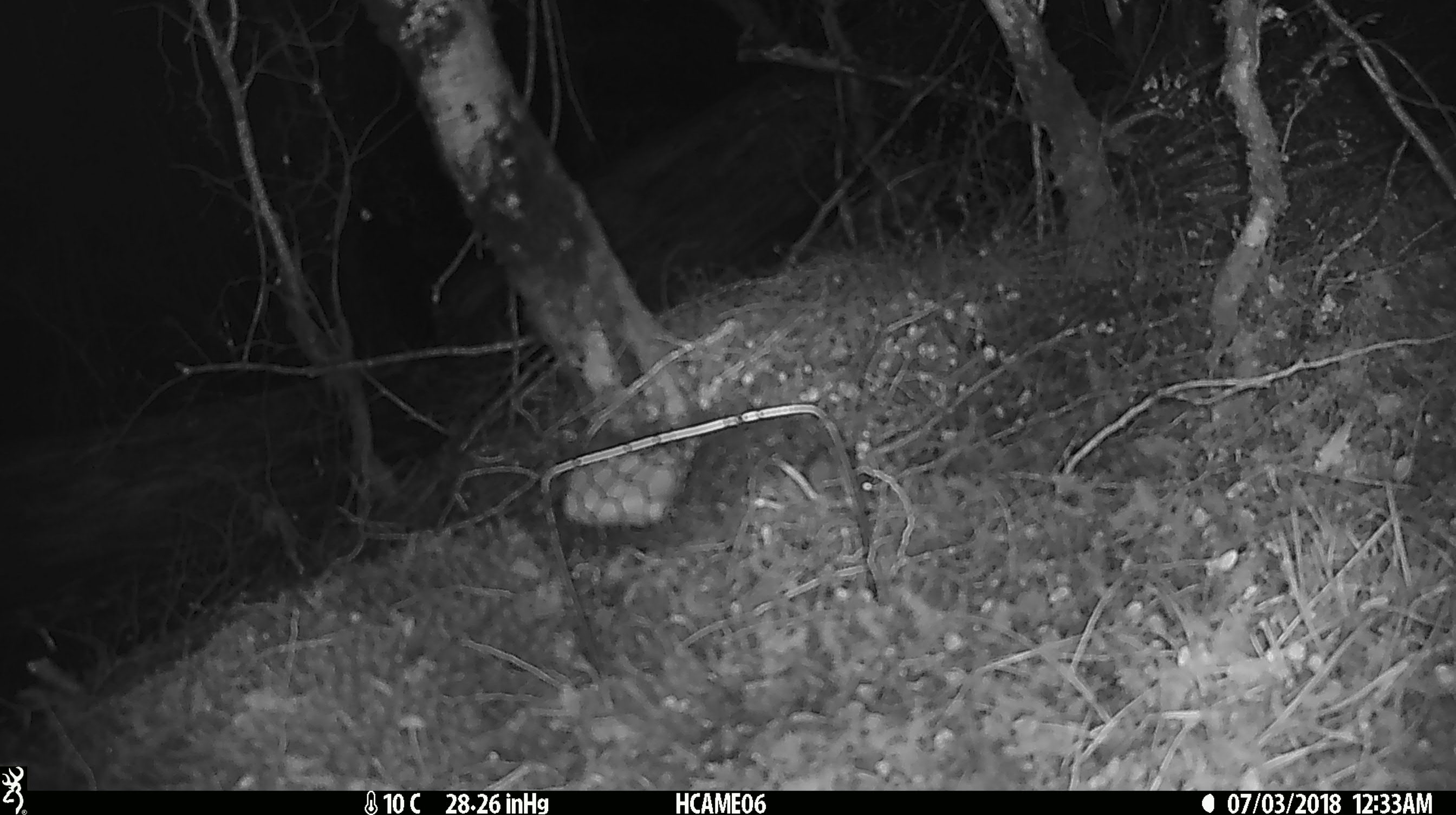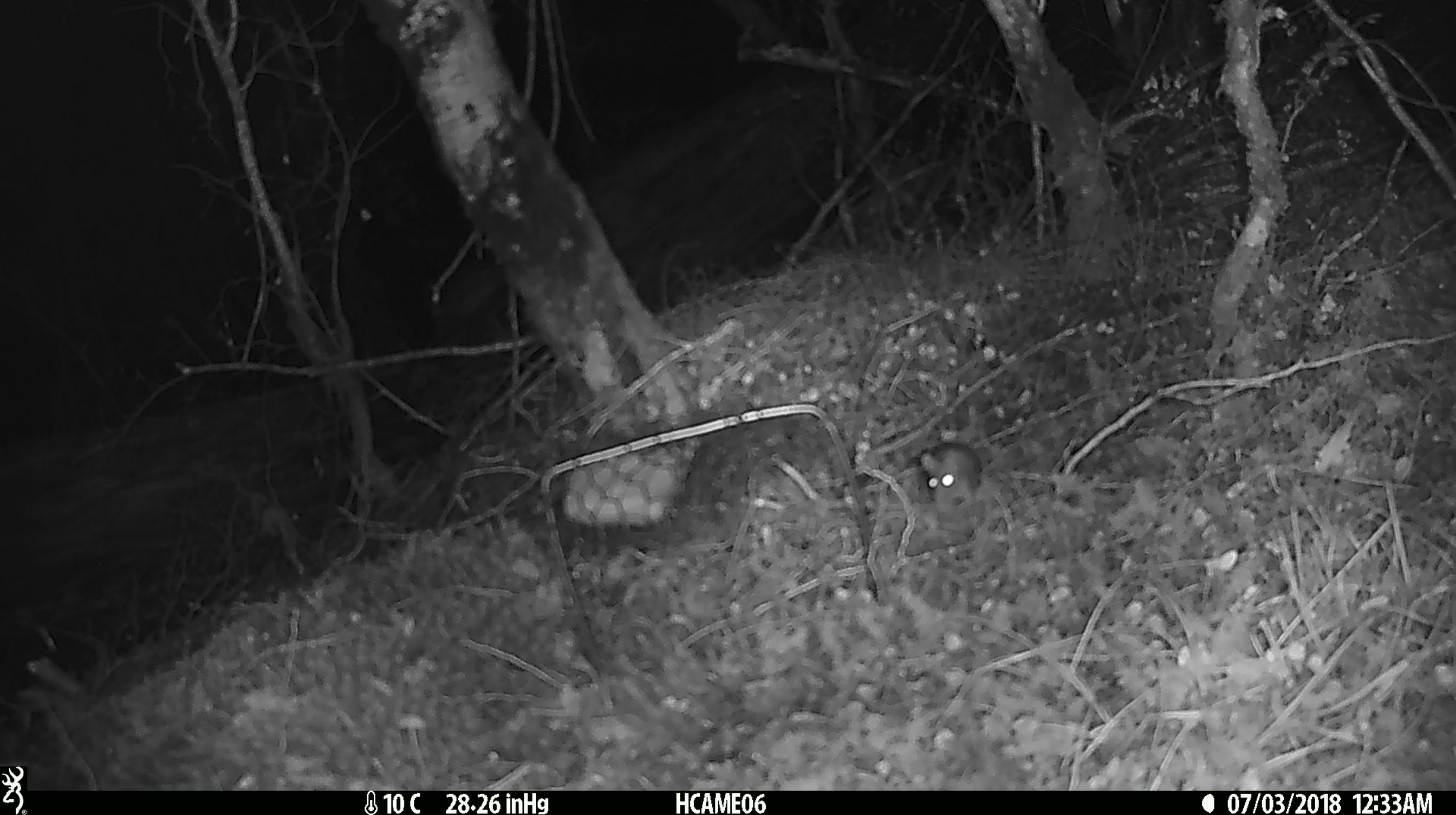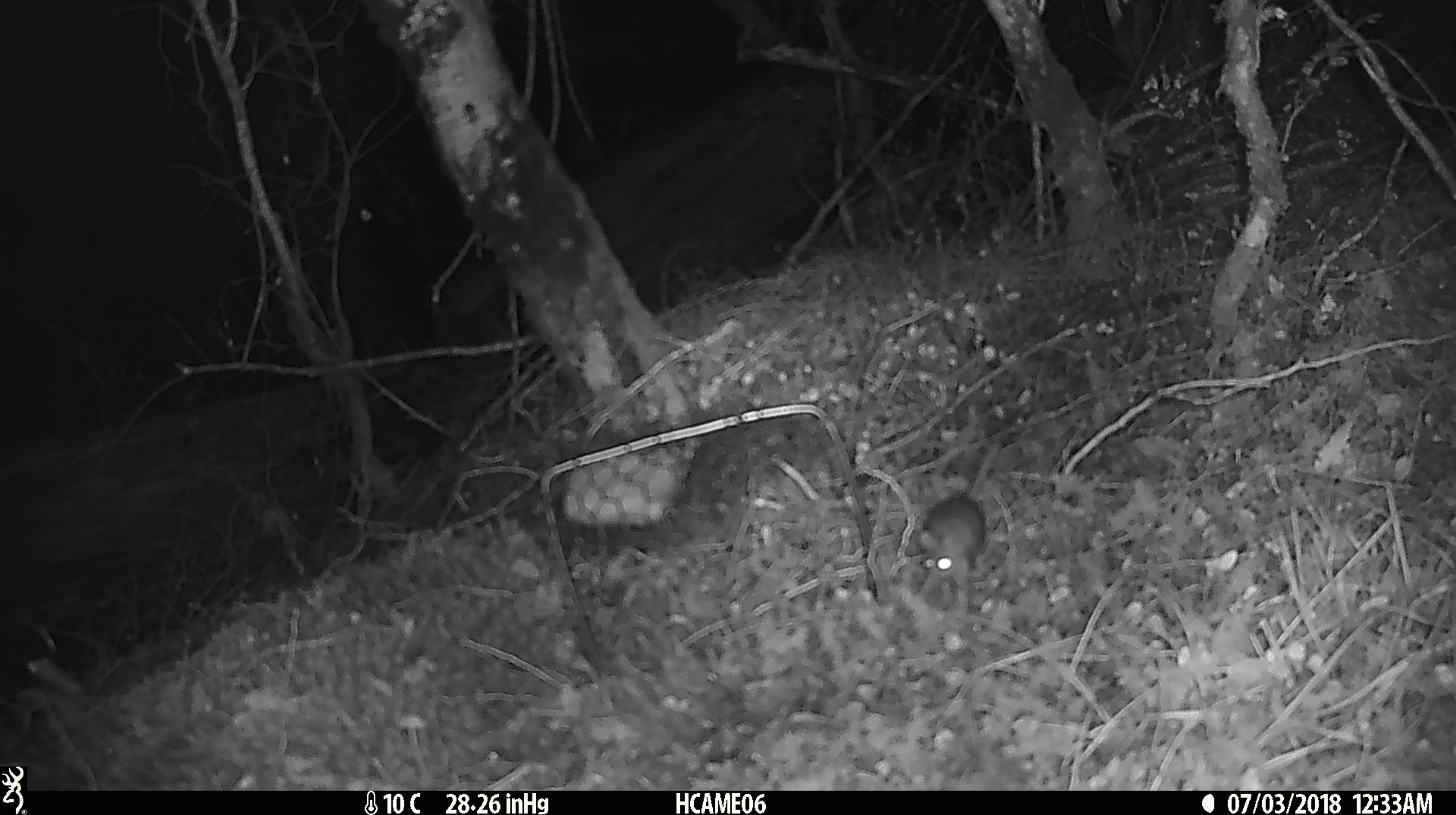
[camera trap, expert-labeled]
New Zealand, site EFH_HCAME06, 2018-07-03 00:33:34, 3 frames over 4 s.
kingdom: Animalia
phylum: Chordata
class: Mammalia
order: Rodentia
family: Muridae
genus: Mus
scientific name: Mus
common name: mouse